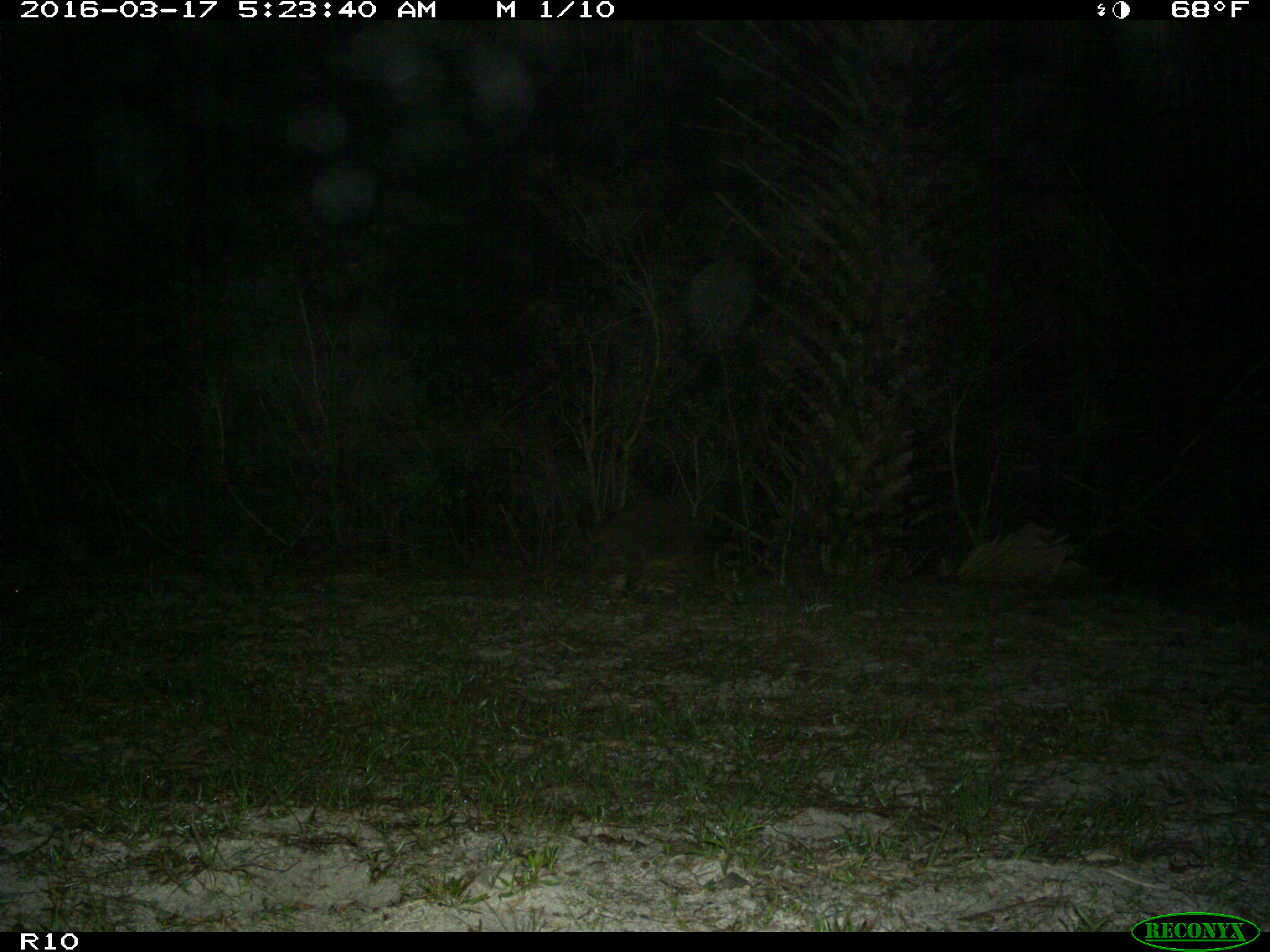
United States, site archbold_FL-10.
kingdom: Animalia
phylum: Chordata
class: Mammalia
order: Carnivora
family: Procyonidae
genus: Procyon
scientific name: Procyon lotor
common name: common raccoon